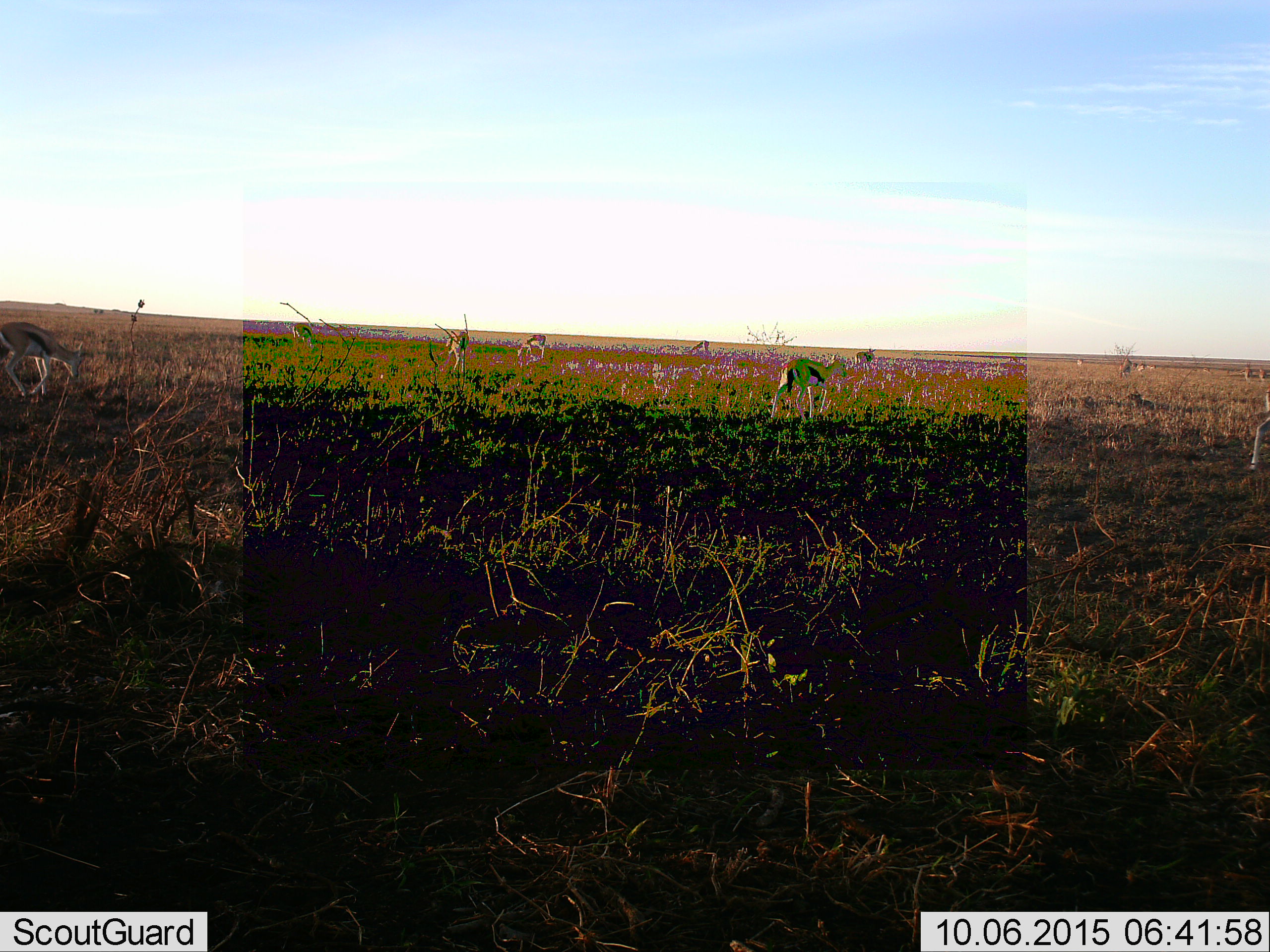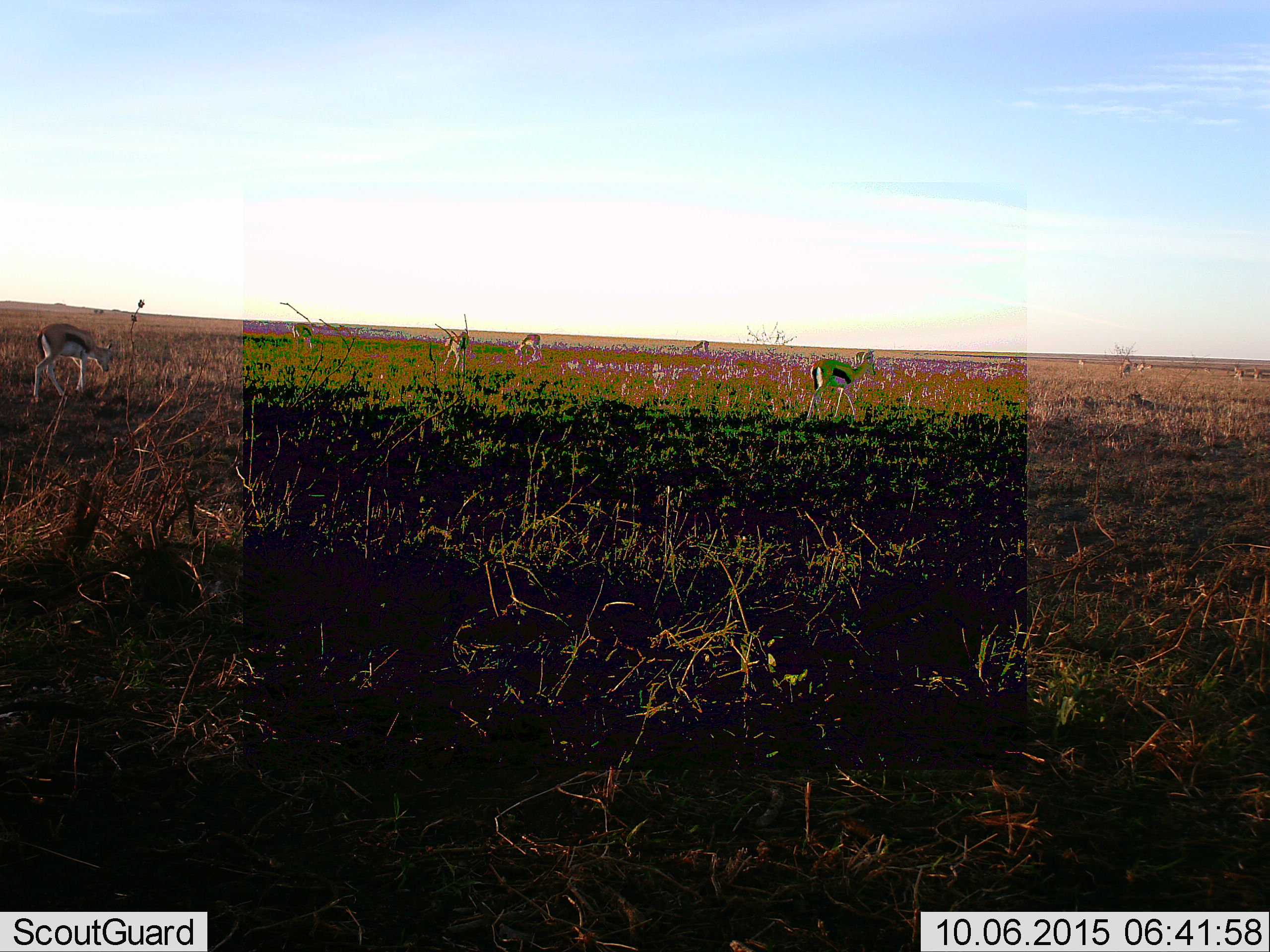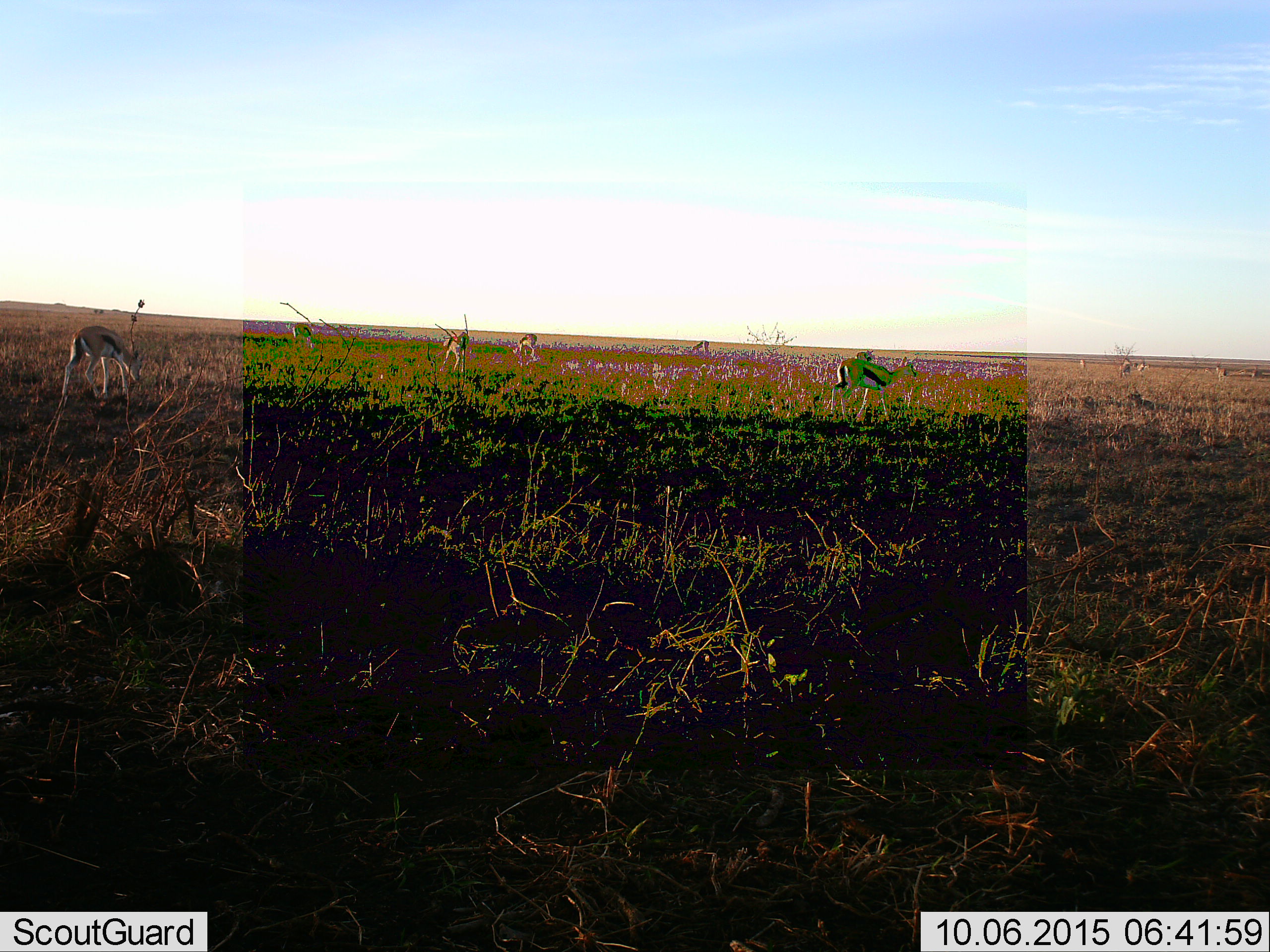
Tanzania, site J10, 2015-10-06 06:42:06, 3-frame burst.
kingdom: Animalia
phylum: Chordata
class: Mammalia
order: Artiodactyla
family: Bovidae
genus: Eudorcas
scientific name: Eudorcas thomsonii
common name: thomson's gazelle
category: gazellethomsons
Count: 11-50.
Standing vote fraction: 60%.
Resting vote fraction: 0%.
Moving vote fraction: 90%.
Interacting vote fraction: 0%.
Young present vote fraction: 0%.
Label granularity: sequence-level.